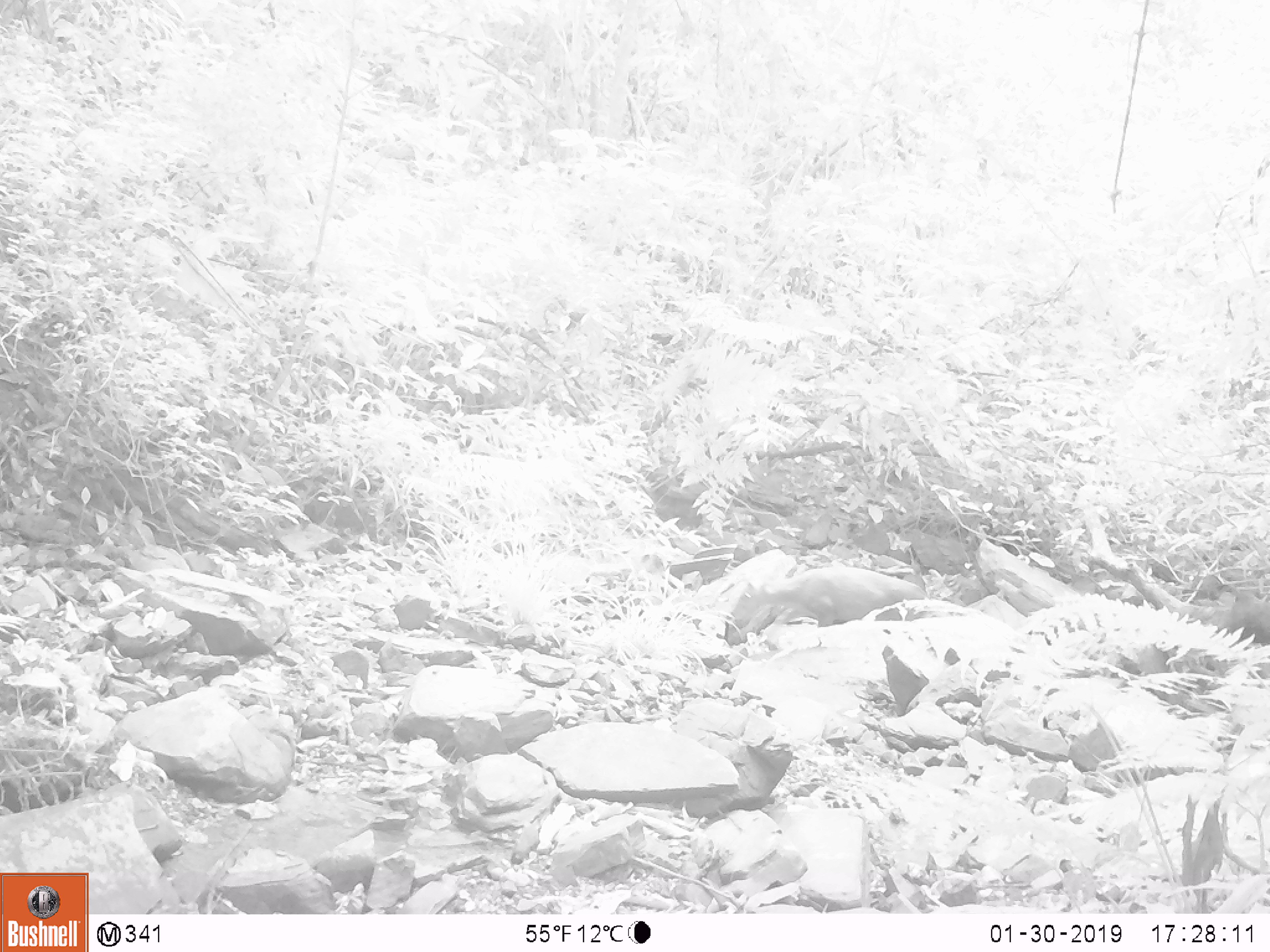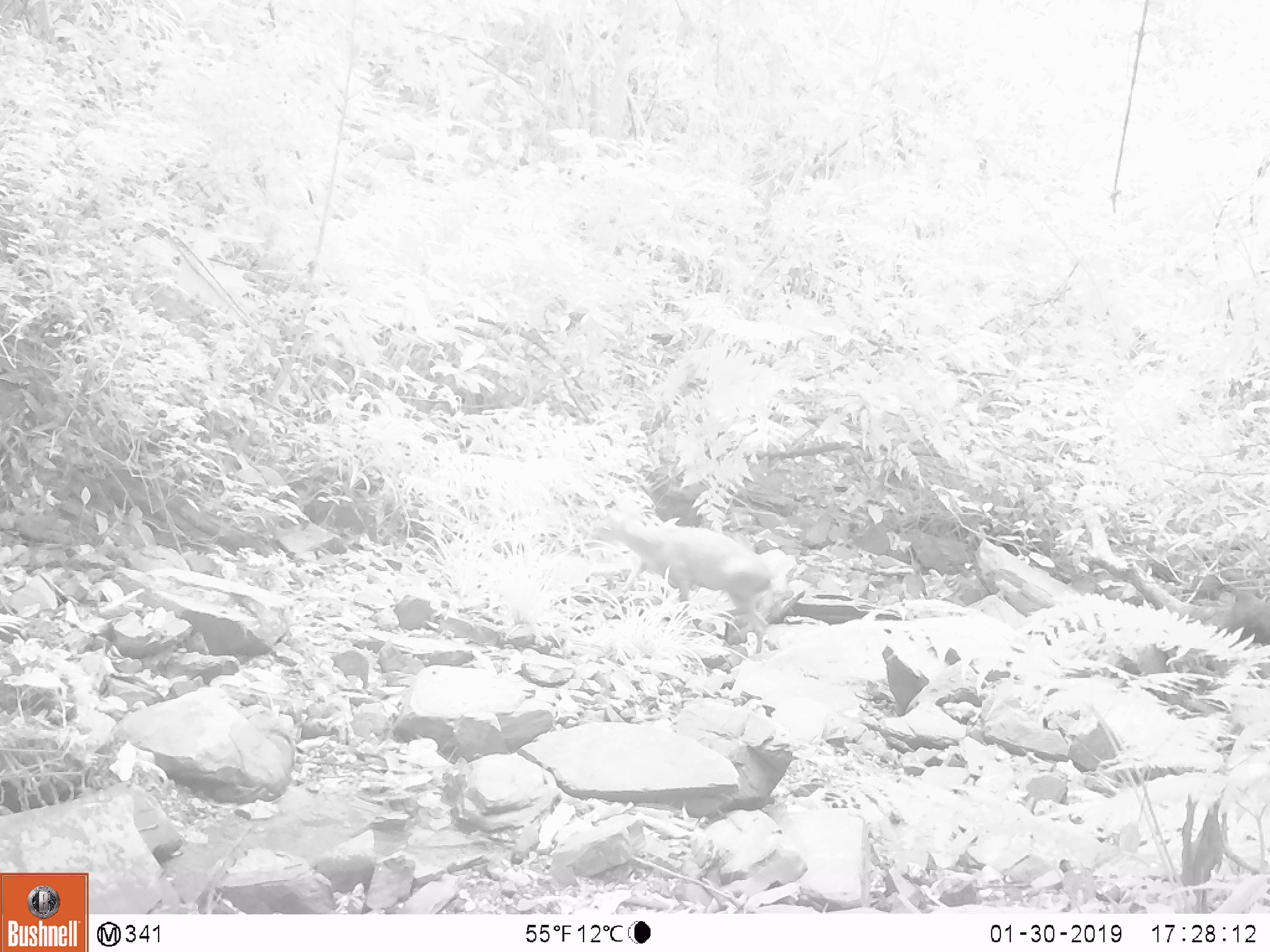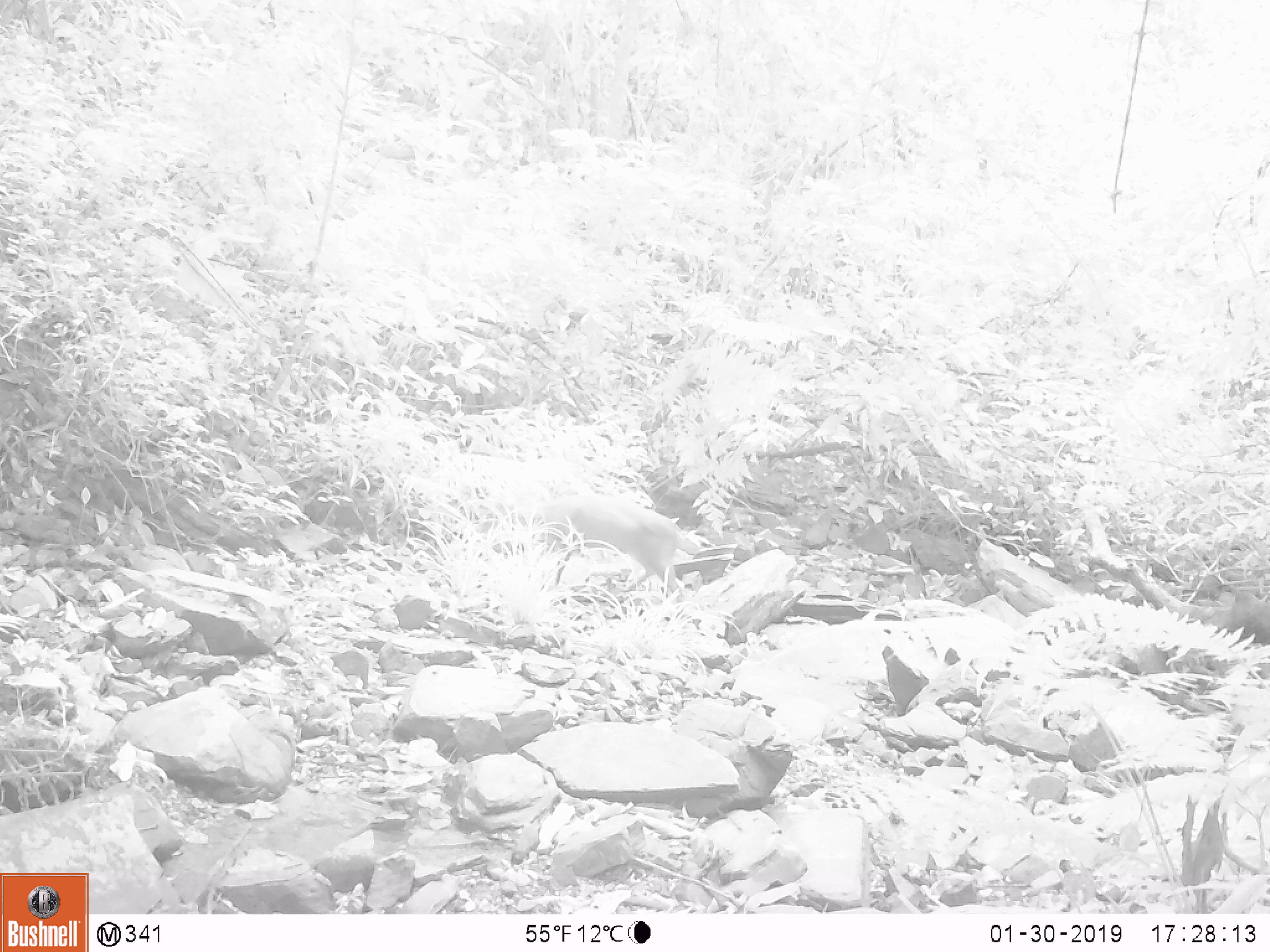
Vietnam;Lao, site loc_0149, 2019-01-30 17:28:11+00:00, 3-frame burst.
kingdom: Animalia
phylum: Chordata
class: Mammalia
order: Artiodactyla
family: Cervidae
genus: Muntiacus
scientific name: Muntiacus rooseveltorum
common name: roosevelt's muntjac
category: roosevelts muntjac group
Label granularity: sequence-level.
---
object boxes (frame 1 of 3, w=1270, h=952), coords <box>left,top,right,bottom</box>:
roosevelts muntjac group: <box>728,566,926,642</box>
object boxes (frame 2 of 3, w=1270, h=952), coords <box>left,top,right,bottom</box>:
roosevelts muntjac group: <box>591,510,773,654</box>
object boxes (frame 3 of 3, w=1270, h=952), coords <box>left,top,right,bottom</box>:
roosevelts muntjac group: <box>480,488,691,607</box>